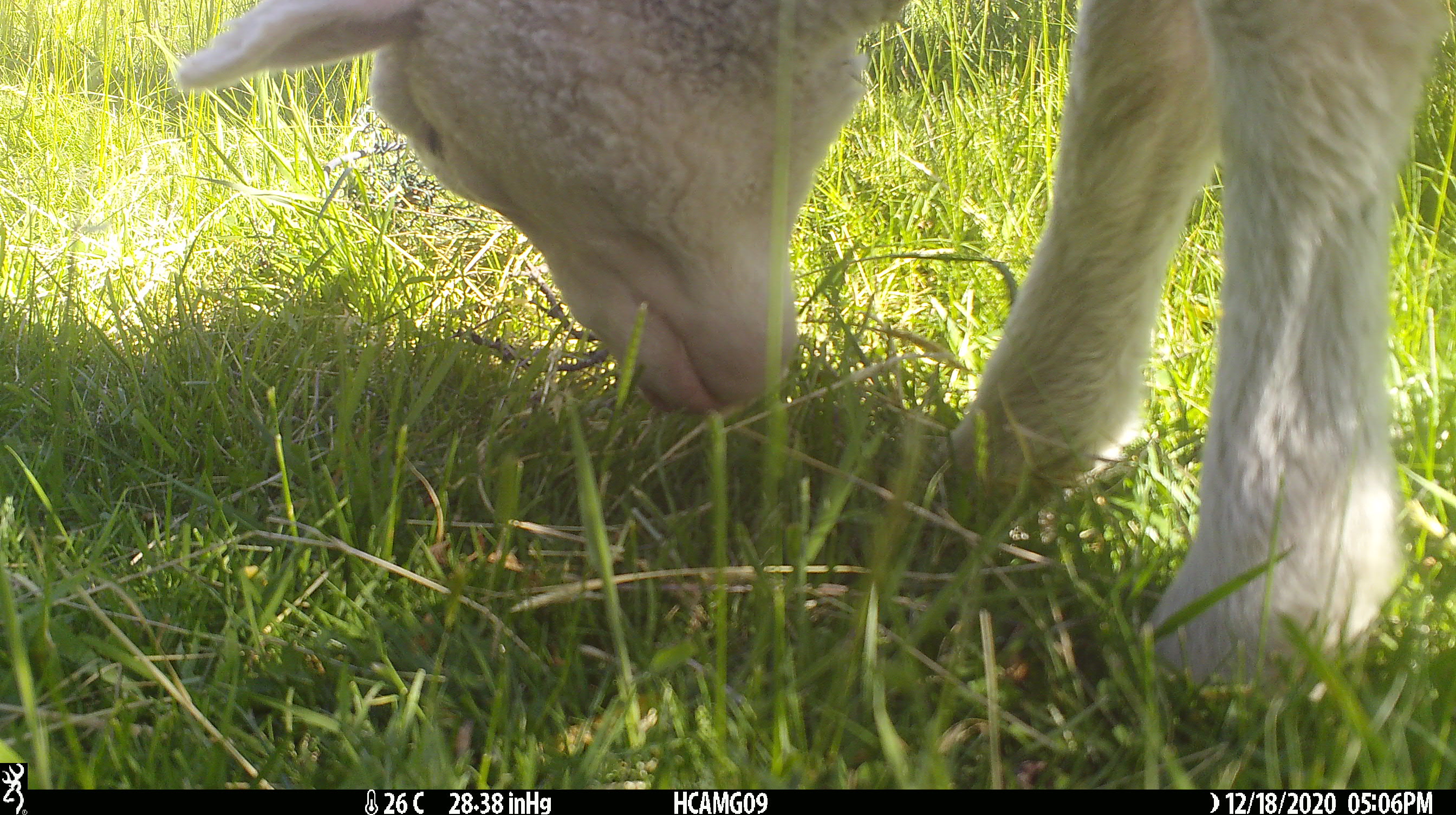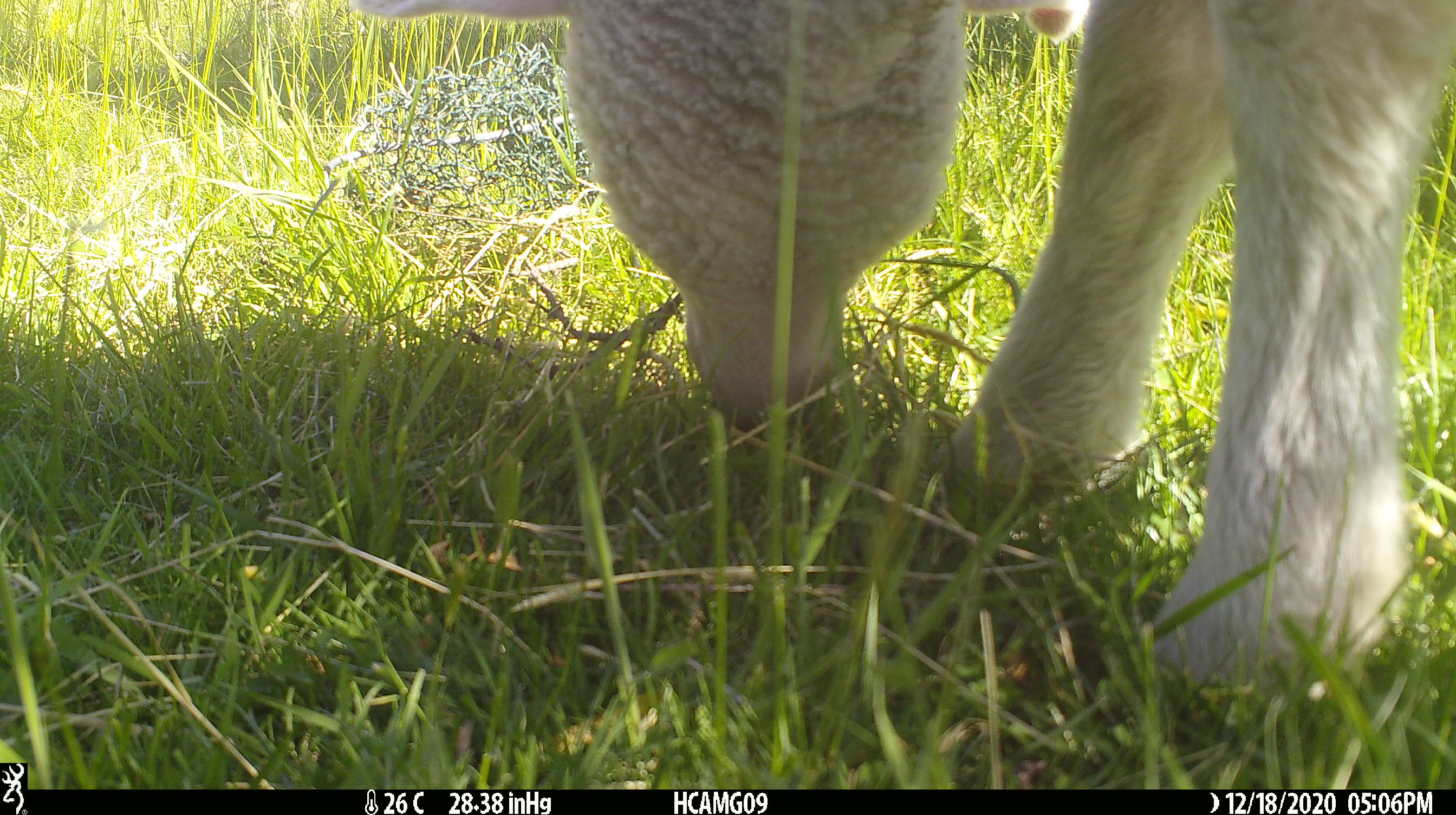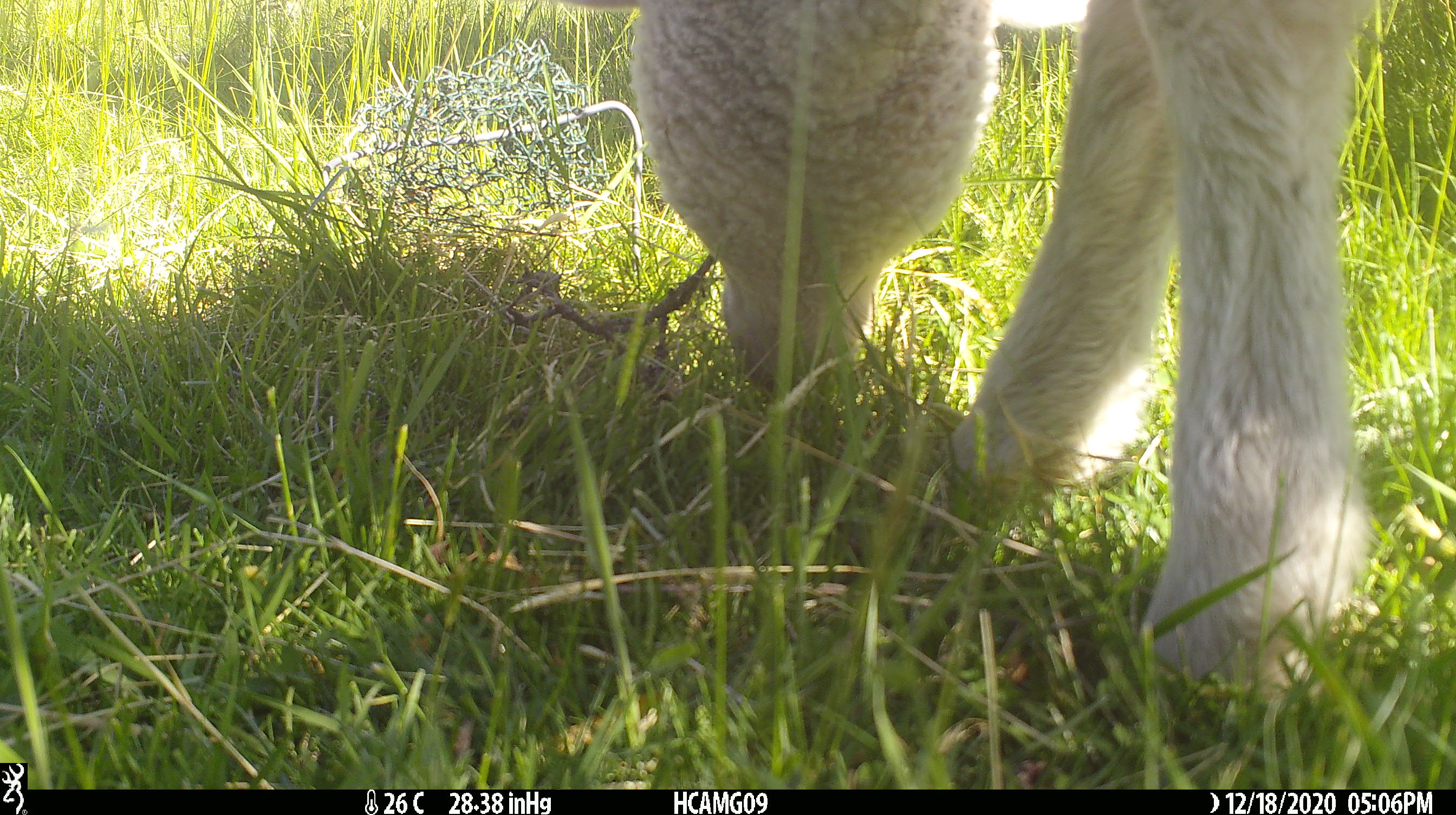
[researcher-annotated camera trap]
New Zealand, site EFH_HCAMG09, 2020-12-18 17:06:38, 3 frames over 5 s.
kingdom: Animalia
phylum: Chordata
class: Mammalia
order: Artiodactyla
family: Bovidae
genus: Ovis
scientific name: Ovis aries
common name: domestic sheep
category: sheep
Sheep (domestic sheep) (Ovis aries).